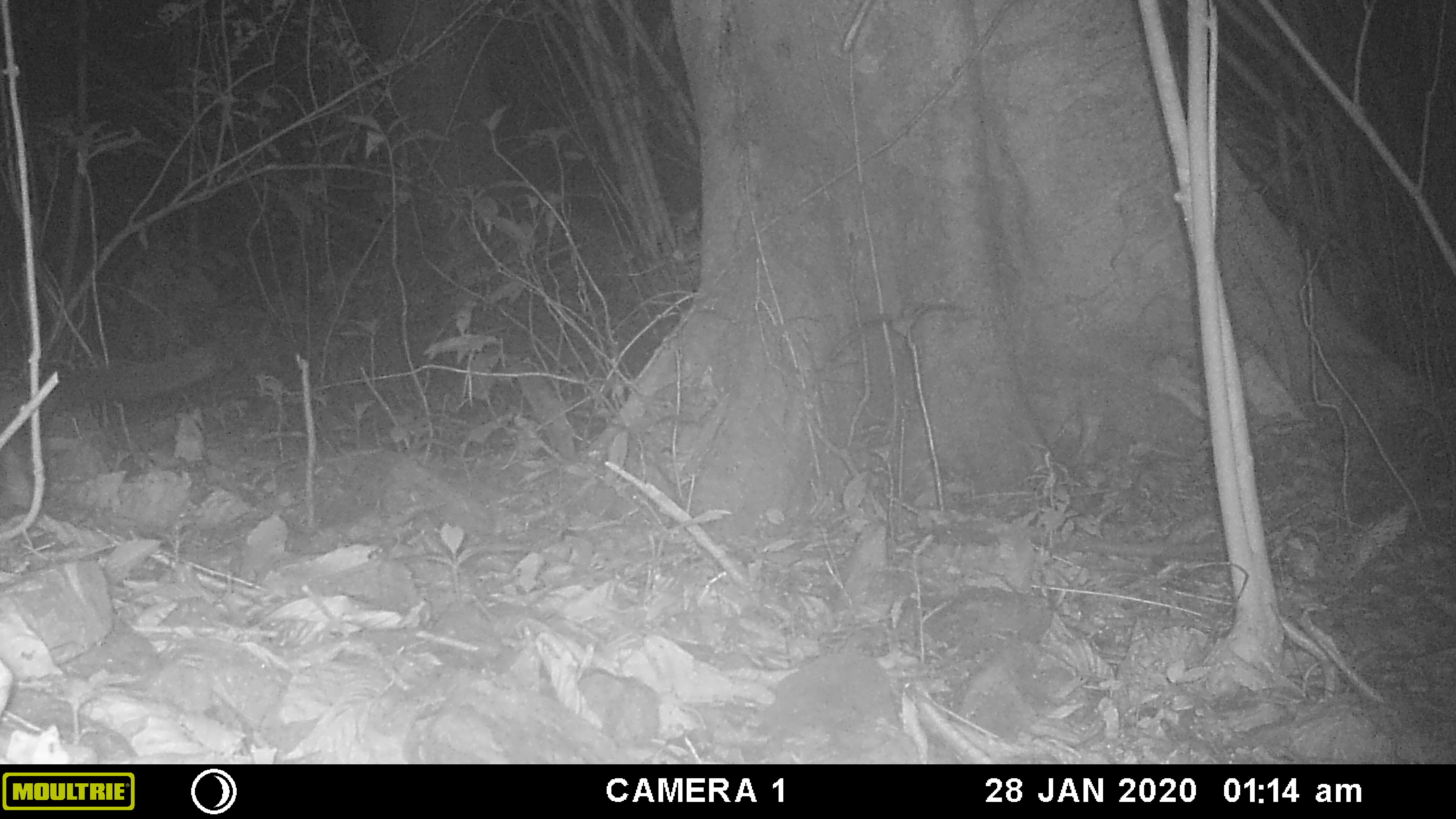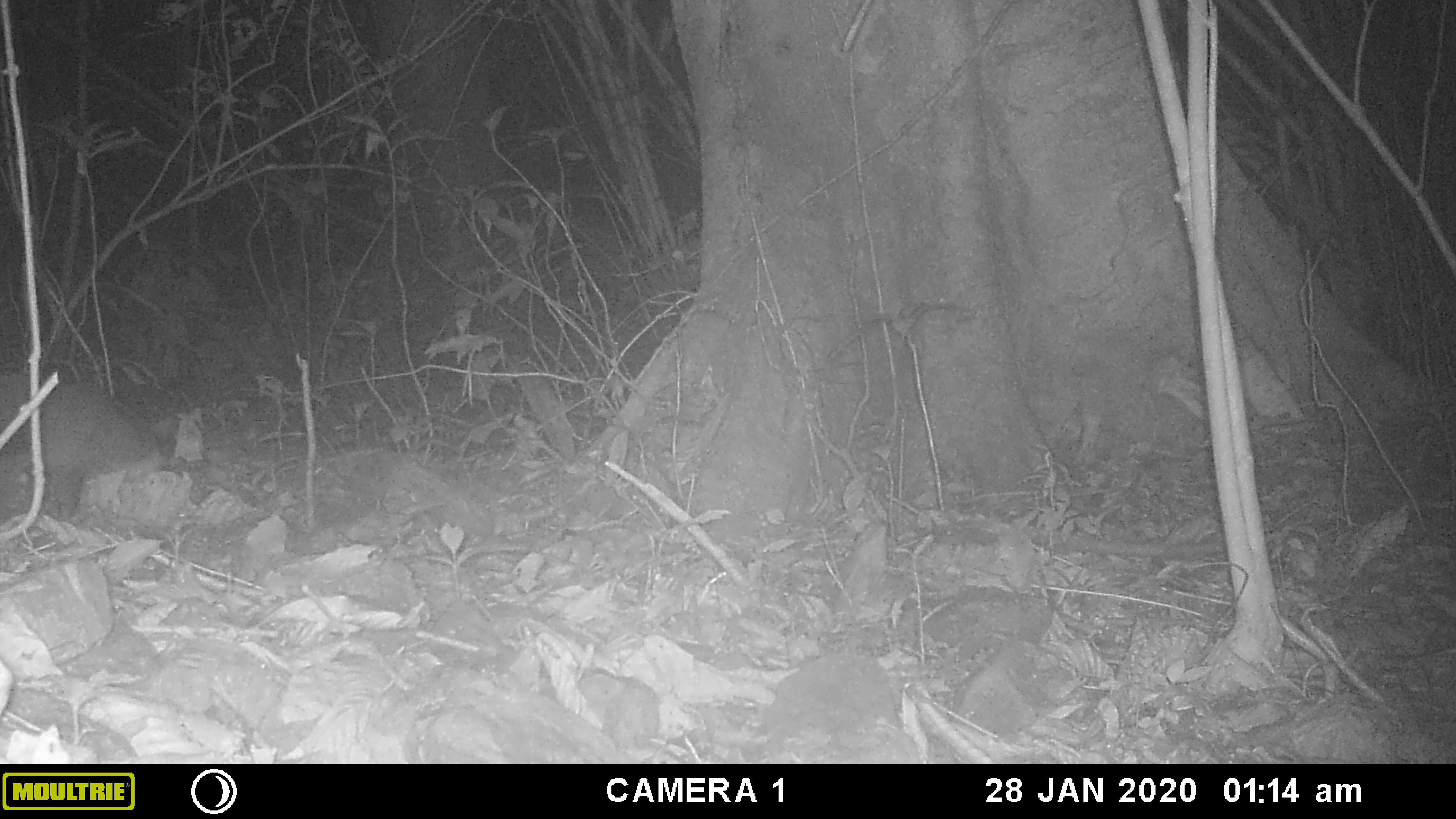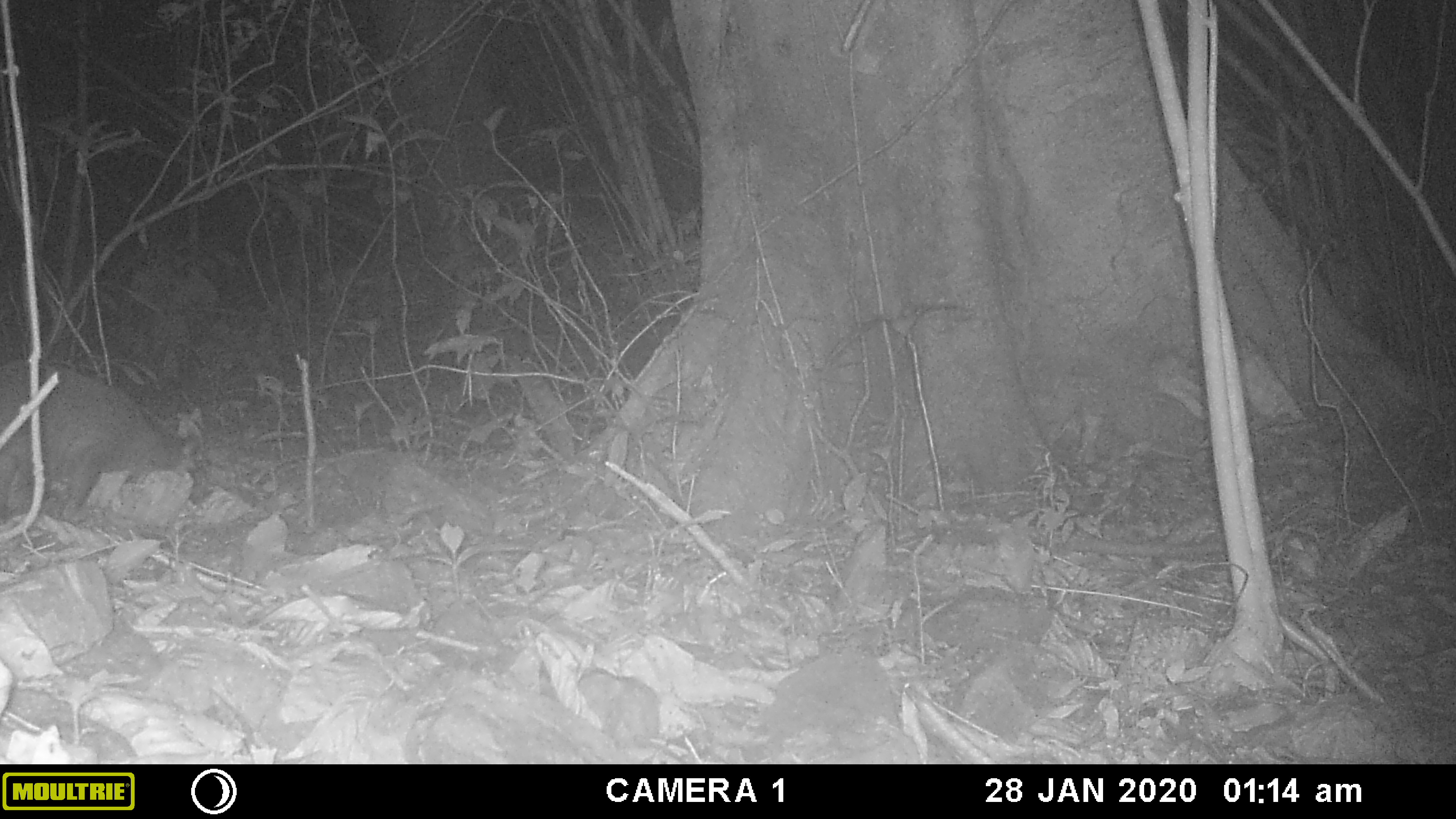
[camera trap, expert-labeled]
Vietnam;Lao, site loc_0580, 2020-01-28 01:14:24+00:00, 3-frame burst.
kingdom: Animalia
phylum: Chordata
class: Mammalia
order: Carnivora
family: Viverridae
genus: Paguma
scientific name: Paguma larvata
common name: masked palm civet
Masked palm civet (Paguma larvata). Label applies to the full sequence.